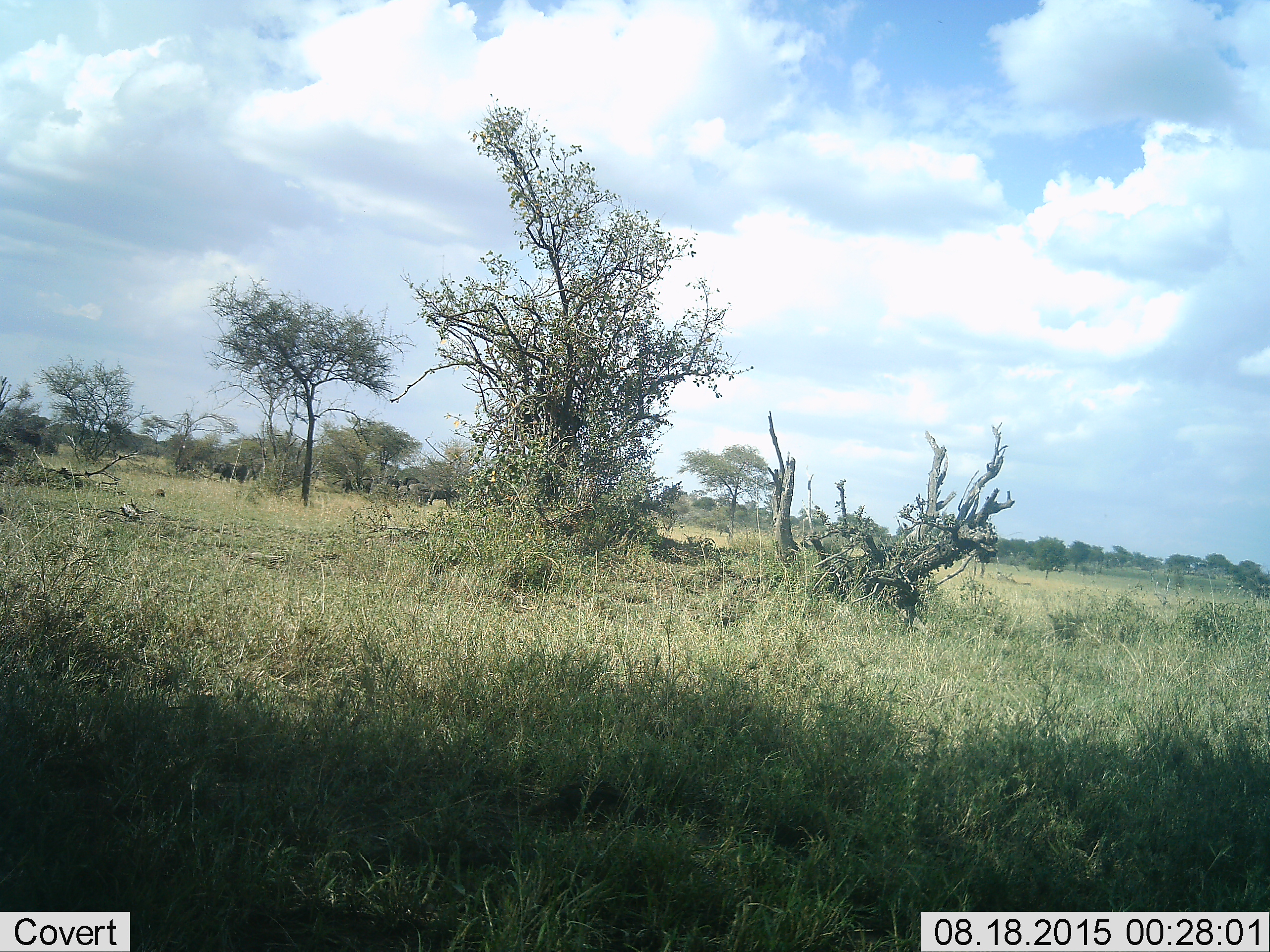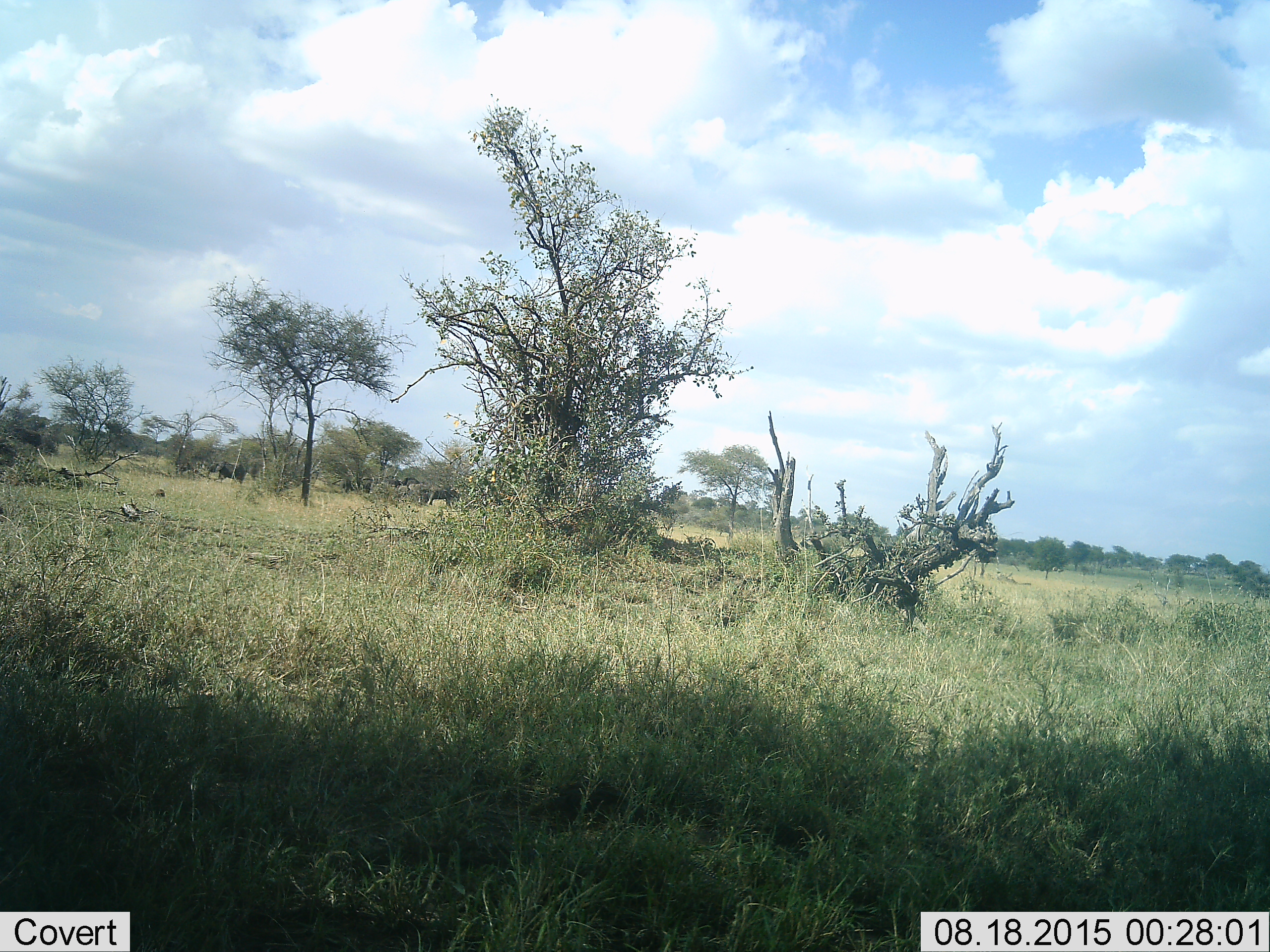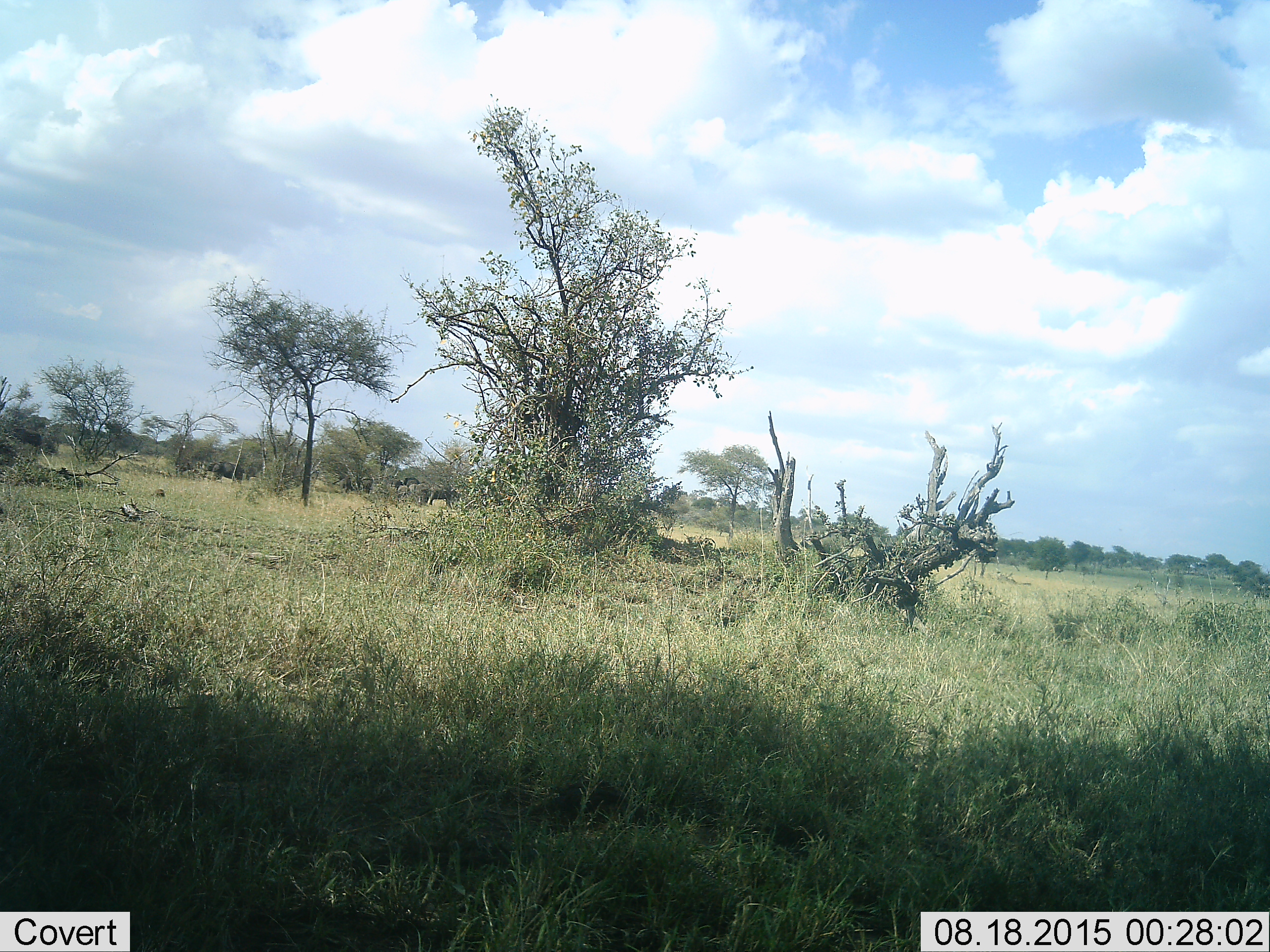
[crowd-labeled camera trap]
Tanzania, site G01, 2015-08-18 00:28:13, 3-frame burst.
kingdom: Animalia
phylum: Chordata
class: Mammalia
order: Proboscidea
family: Elephantidae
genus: Loxodonta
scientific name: Loxodonta africana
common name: african bush elephant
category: elephant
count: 9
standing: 100%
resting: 0%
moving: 57%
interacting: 0%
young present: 57%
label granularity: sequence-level